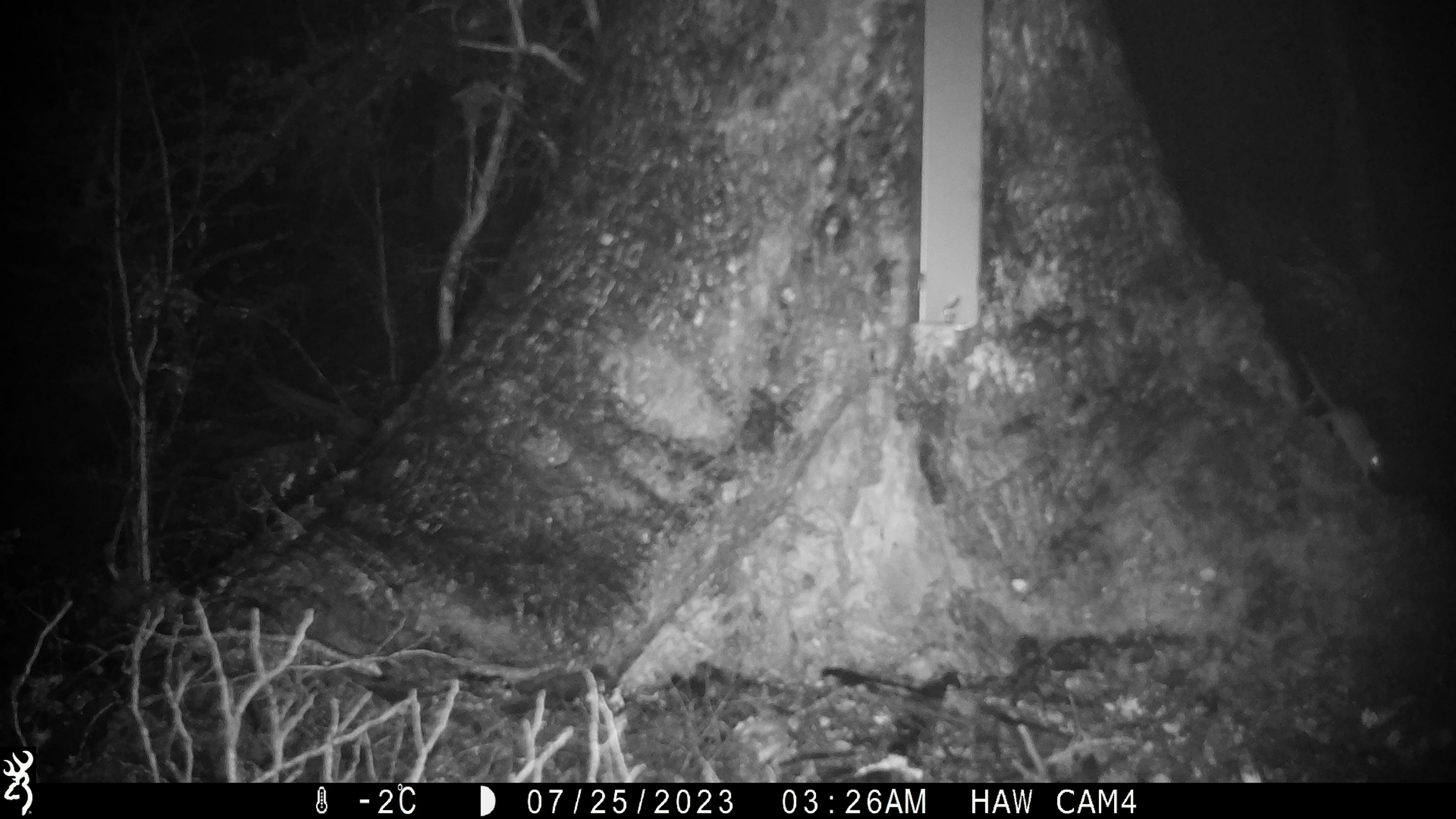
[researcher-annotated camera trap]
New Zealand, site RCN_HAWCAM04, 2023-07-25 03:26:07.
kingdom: Animalia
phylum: Chordata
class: Mammalia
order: Rodentia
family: Muridae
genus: Mus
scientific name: Mus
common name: mouse